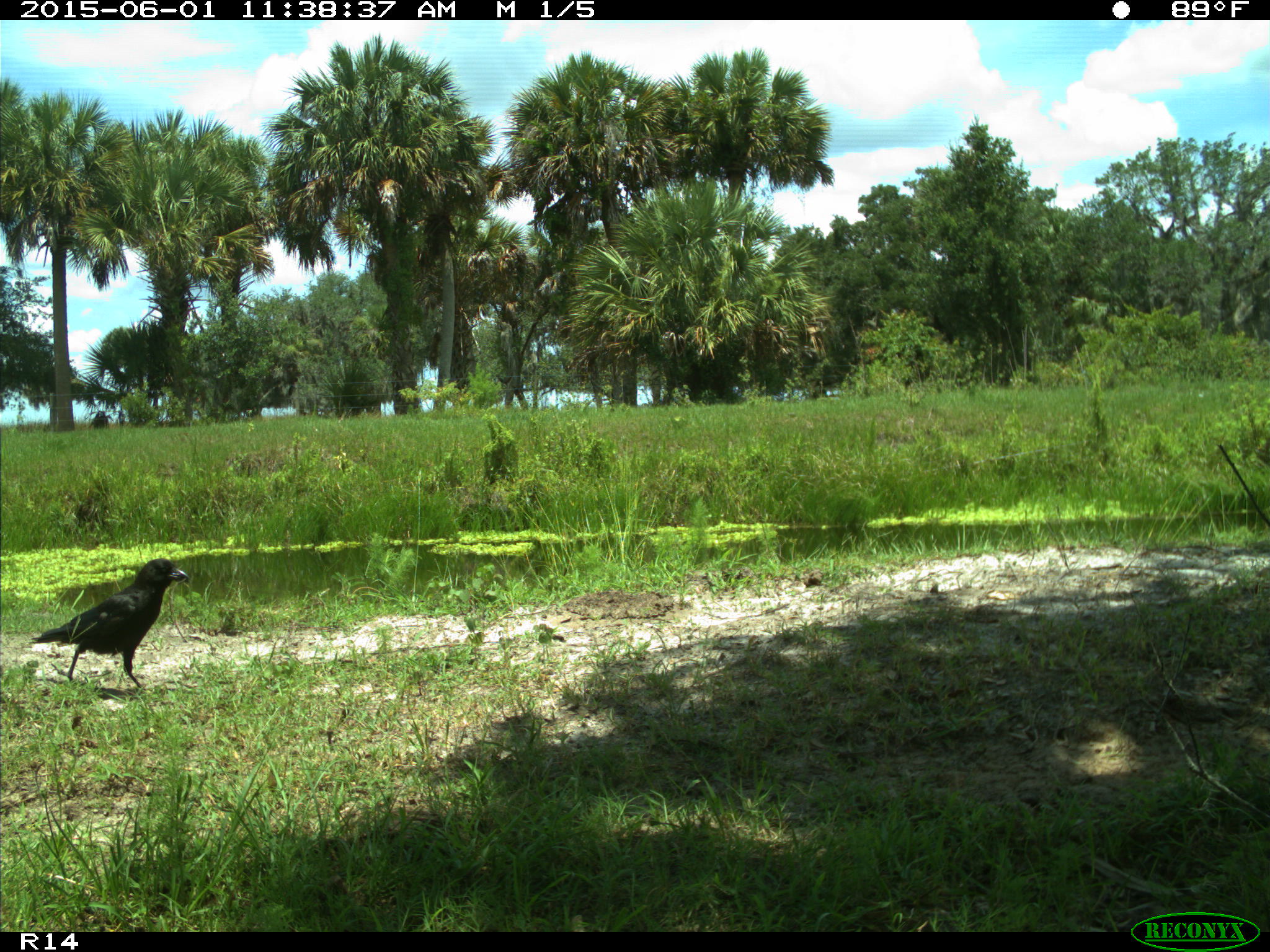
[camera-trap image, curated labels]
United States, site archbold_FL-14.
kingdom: Animalia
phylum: Chordata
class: Aves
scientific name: Aves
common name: birds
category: unidentified bird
Unidentified bird (birds) (Aves).